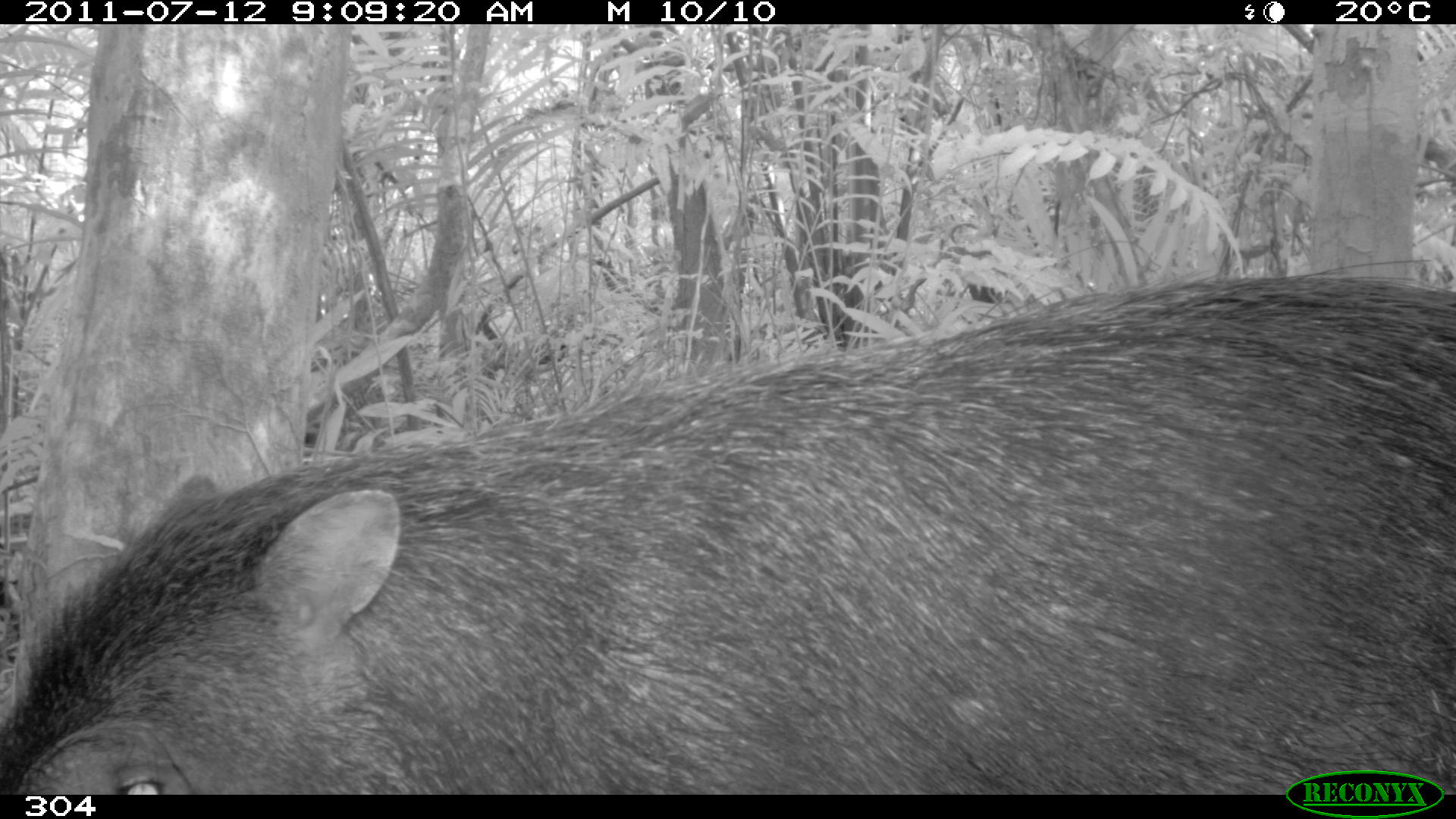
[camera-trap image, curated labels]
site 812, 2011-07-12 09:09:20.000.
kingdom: Animalia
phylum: Chordata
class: Mammalia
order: Artiodactyla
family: Tayassuidae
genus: Tayassu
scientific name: Tayassu pecari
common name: white-lipped peccary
Tayassu pecari (white-lipped peccary).